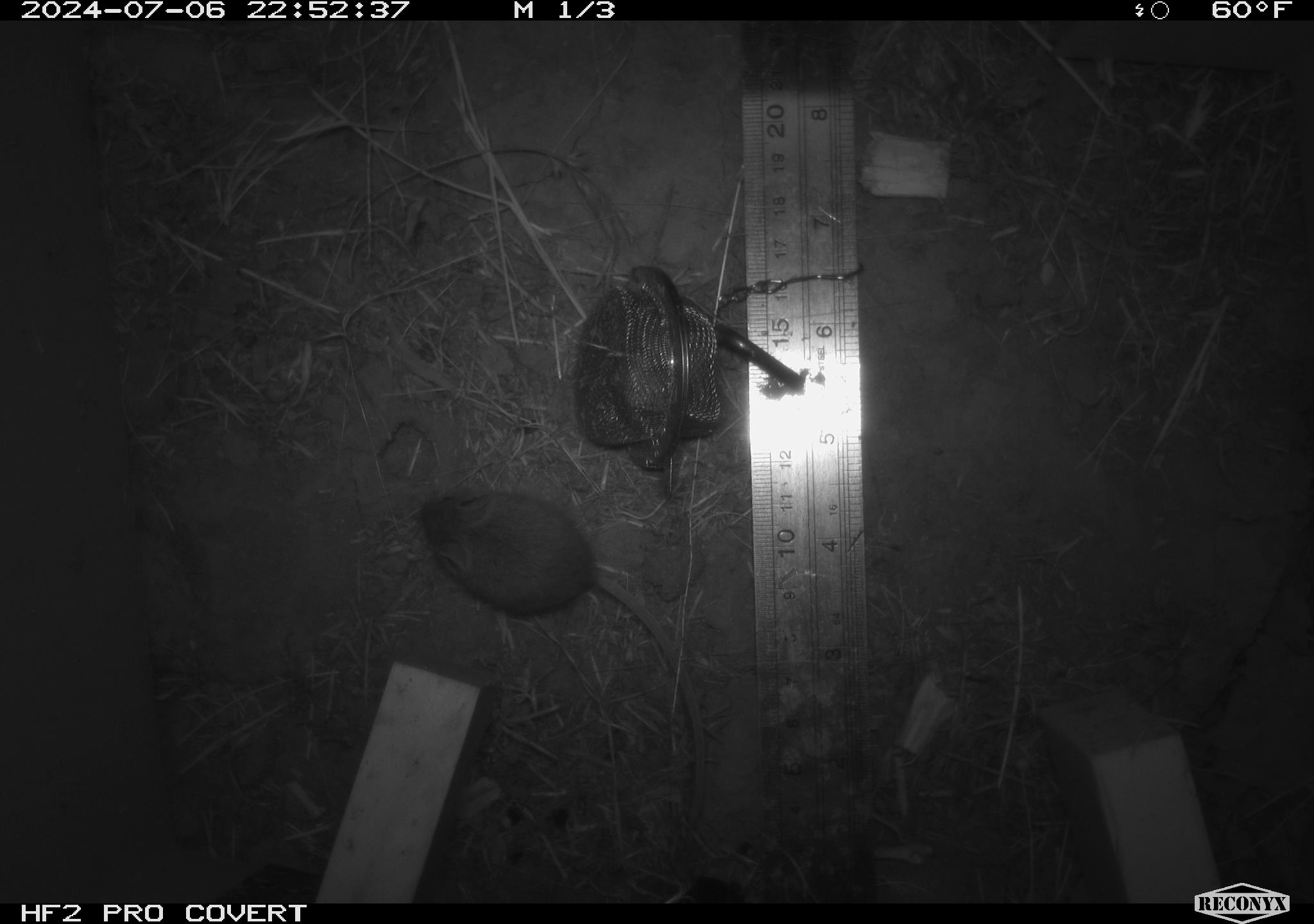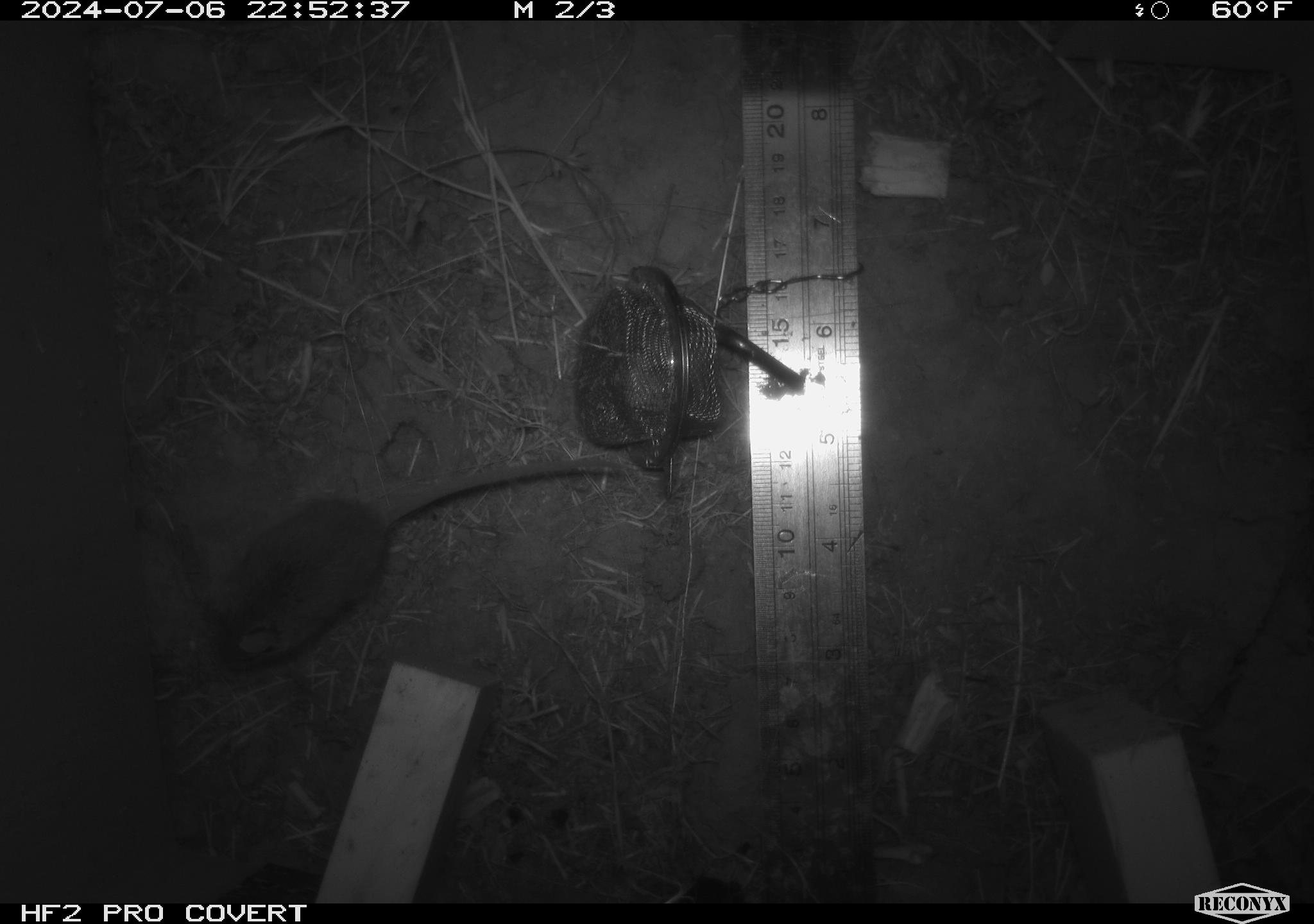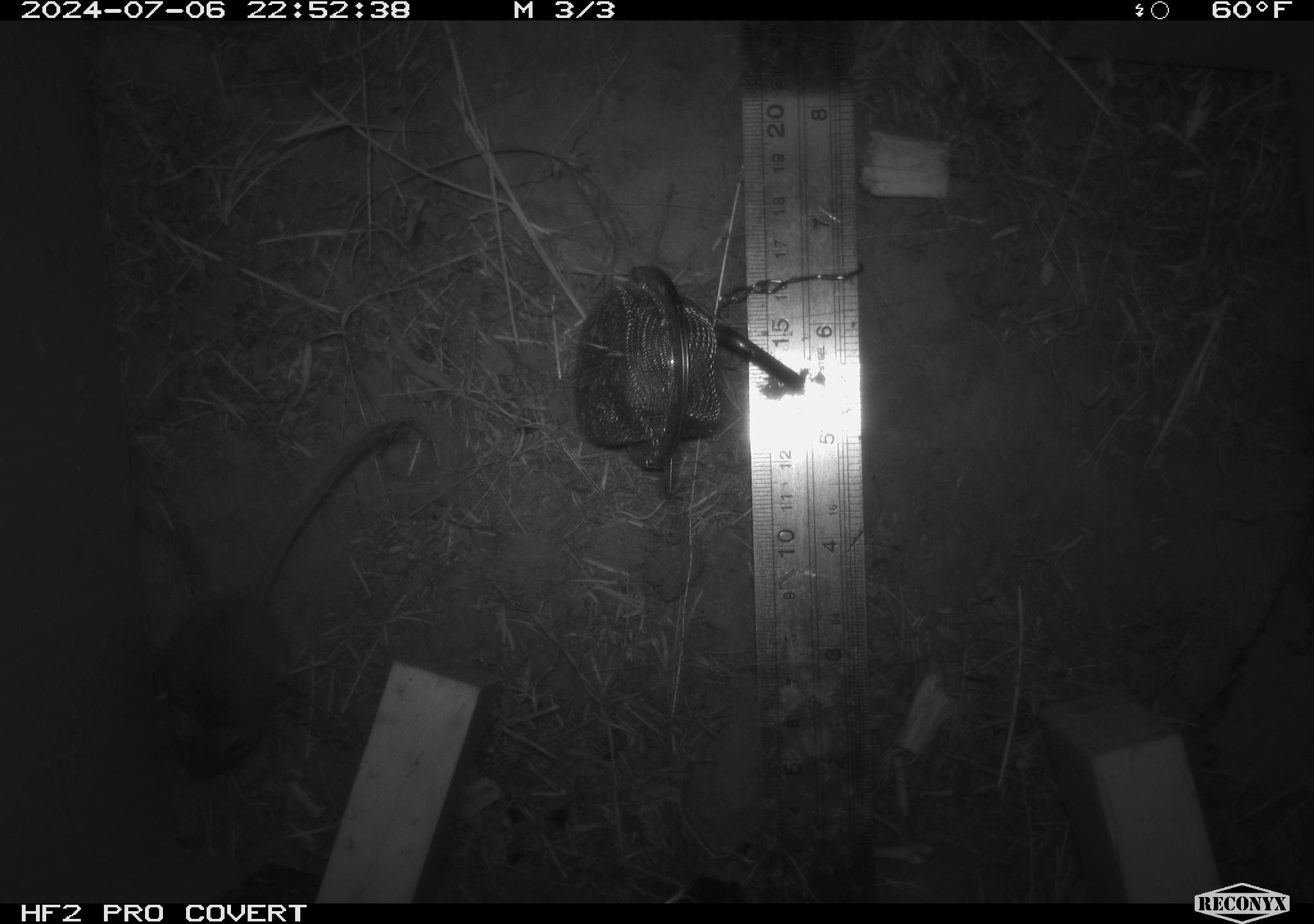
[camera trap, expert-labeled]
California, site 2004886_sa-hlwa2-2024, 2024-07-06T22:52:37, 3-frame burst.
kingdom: Animalia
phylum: Chordata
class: Mammalia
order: Rodentia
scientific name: Rodentia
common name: mouse species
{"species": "mouse species (Rodentia)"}